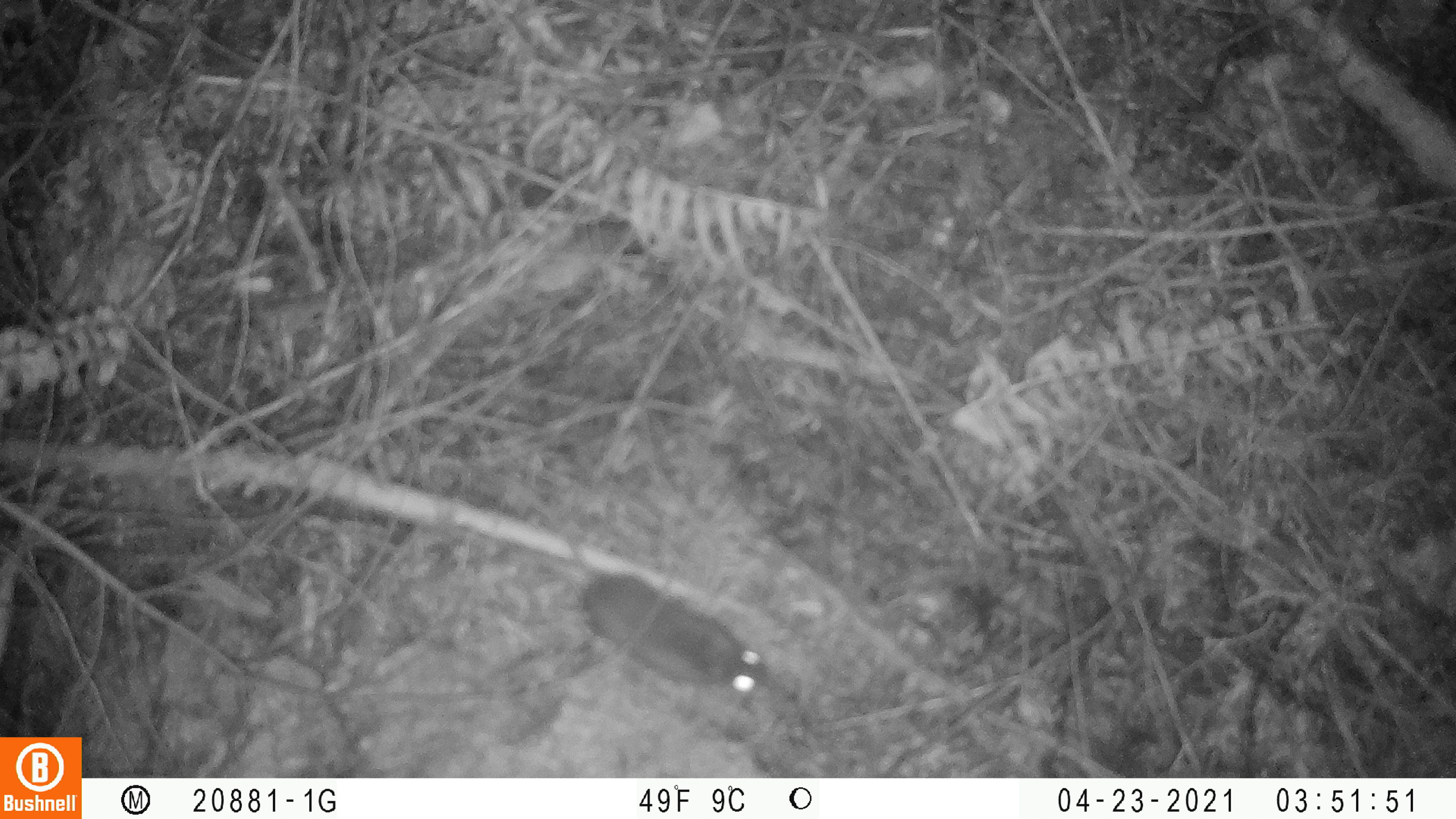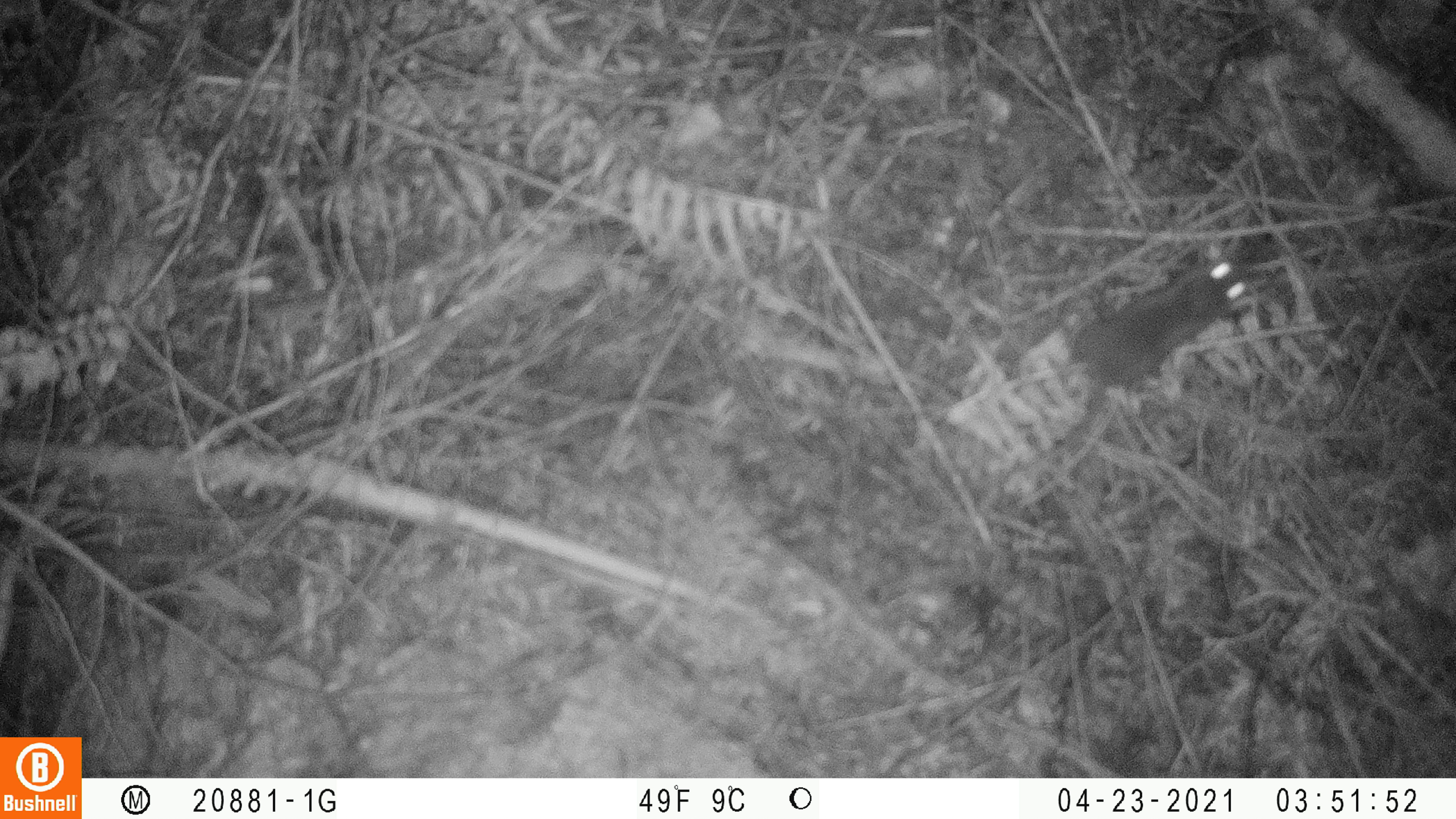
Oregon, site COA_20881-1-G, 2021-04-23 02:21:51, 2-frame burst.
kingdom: Animalia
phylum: Chordata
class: Mammalia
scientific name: Mammalia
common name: small mammal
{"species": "small mammal (Mammalia)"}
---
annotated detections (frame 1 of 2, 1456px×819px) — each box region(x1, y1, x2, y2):
small mammal: region(471, 520, 836, 727)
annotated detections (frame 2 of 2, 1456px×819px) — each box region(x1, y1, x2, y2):
small mammal: region(978, 228, 1277, 462)